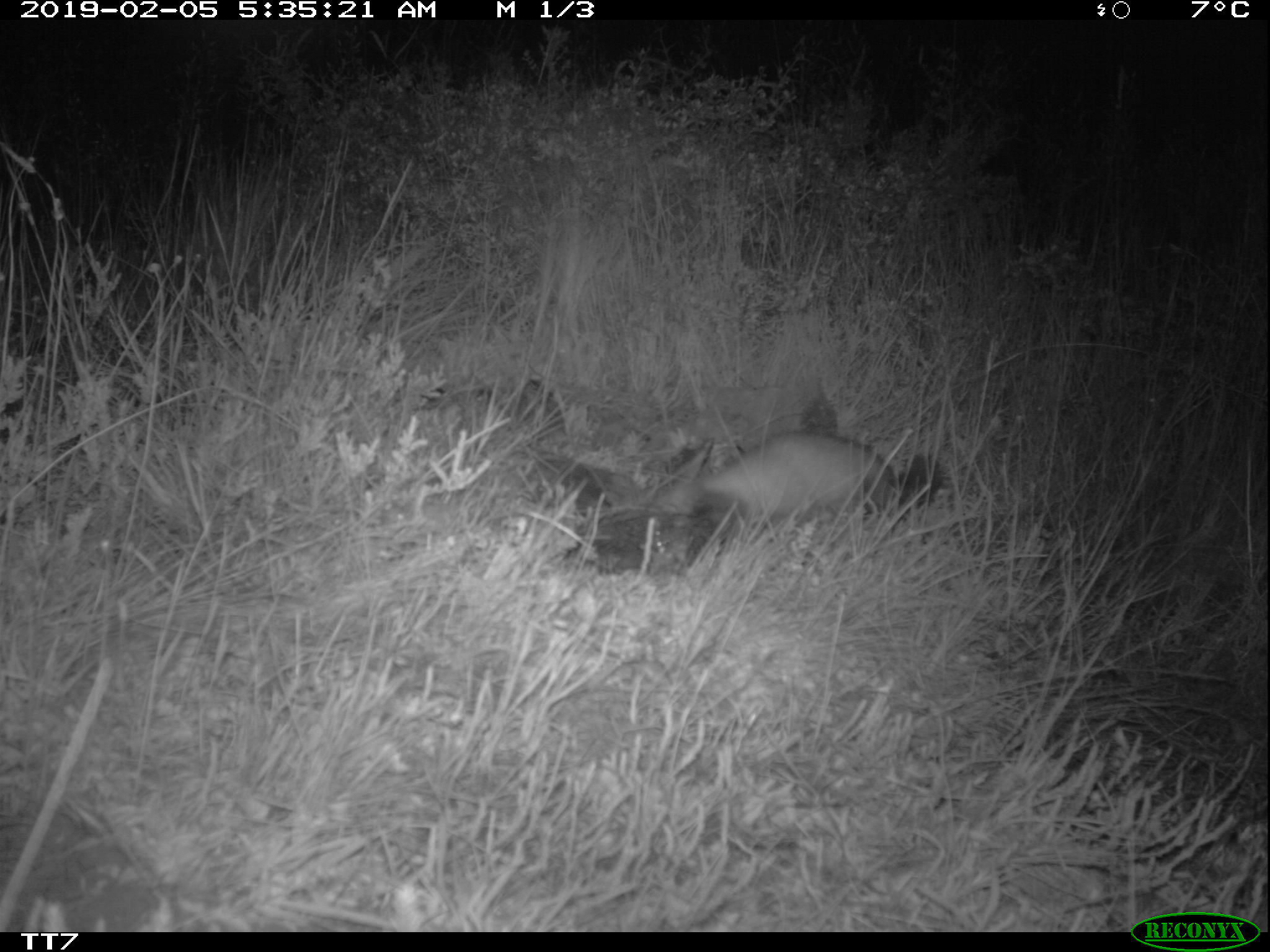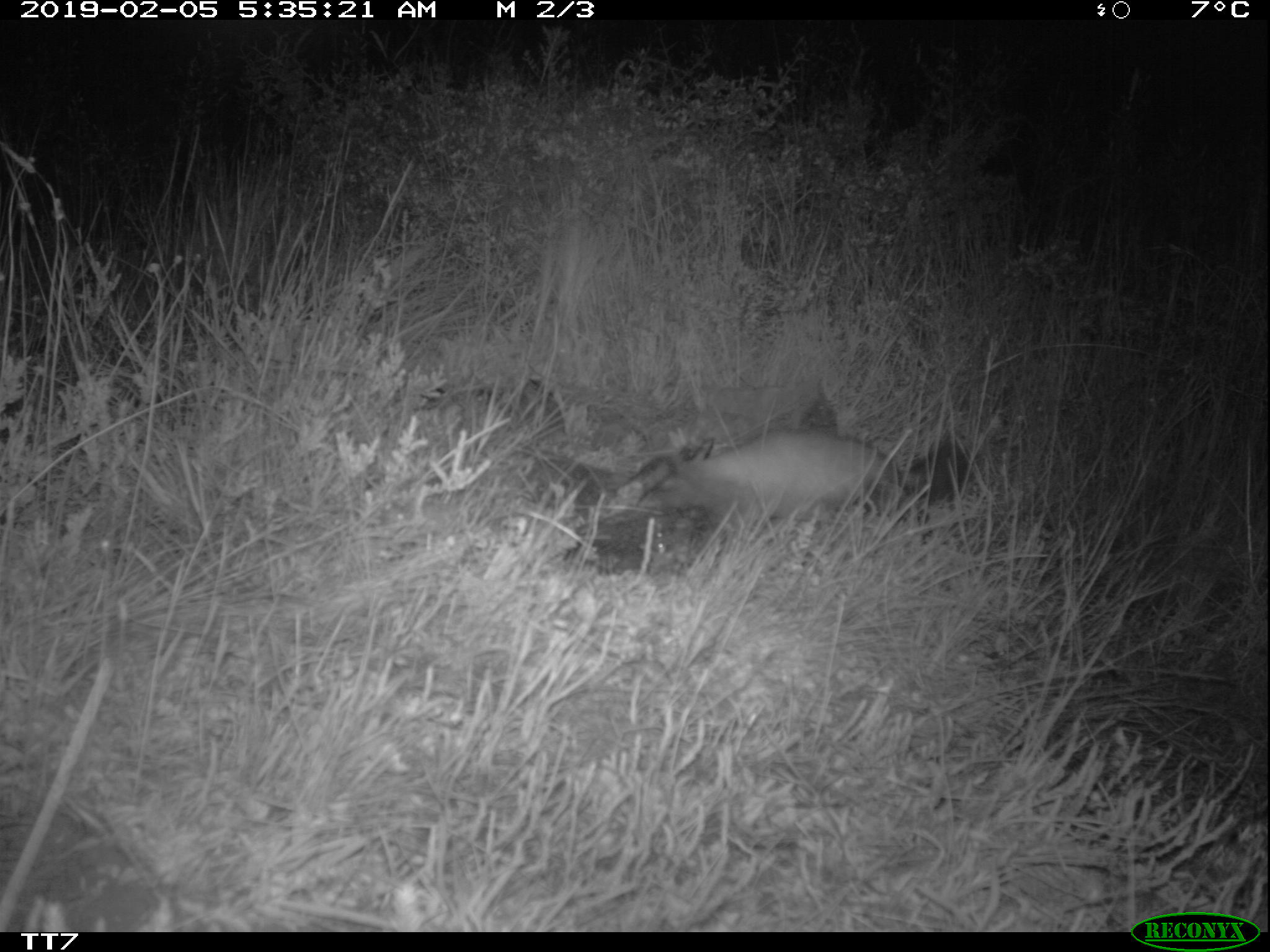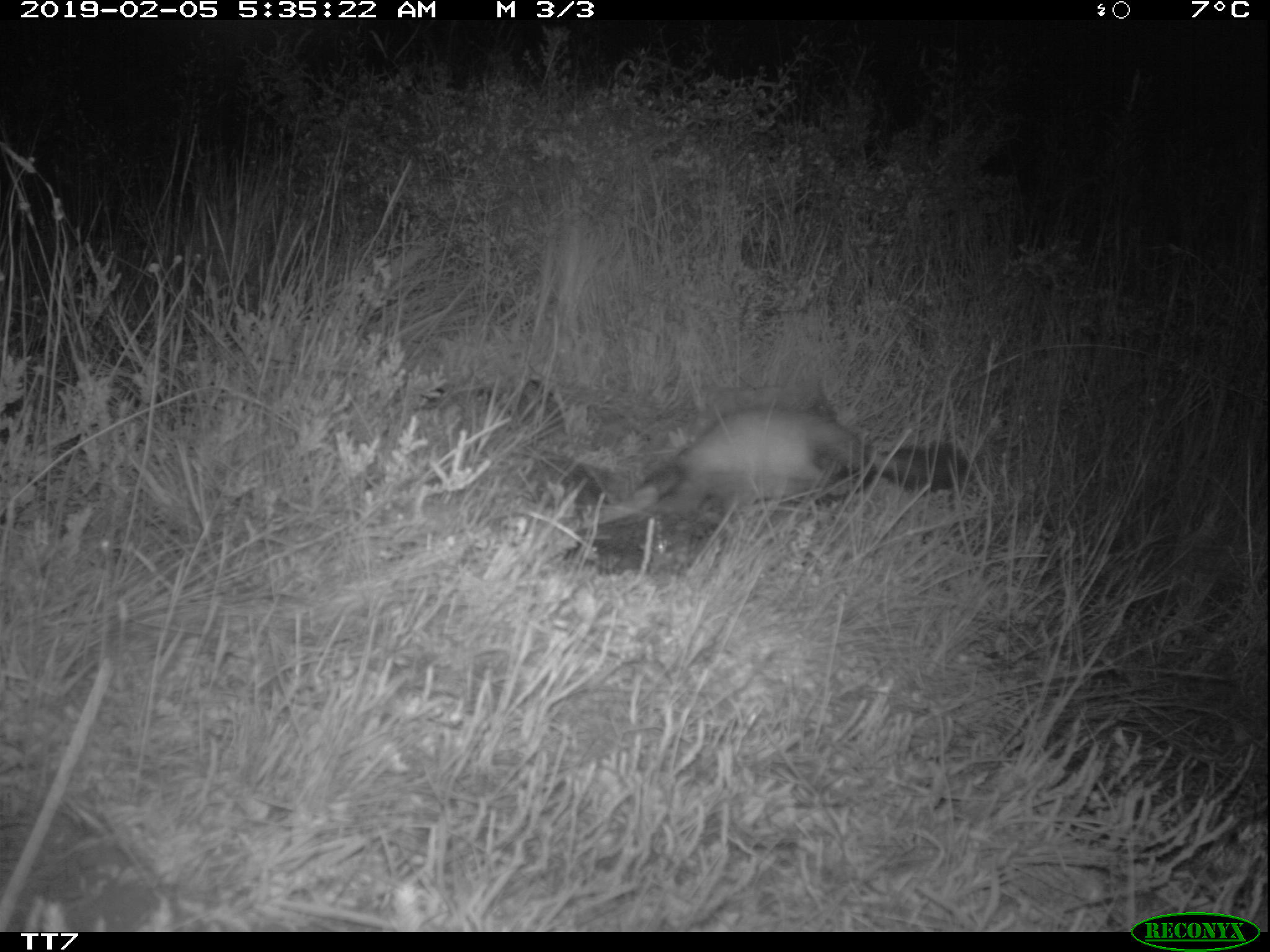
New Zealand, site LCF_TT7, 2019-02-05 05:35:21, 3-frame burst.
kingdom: Animalia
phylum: Chordata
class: Mammalia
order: Carnivora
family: Mustelidae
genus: Mustela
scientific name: Mustela furo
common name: ferret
Ferret (Mustela furo).